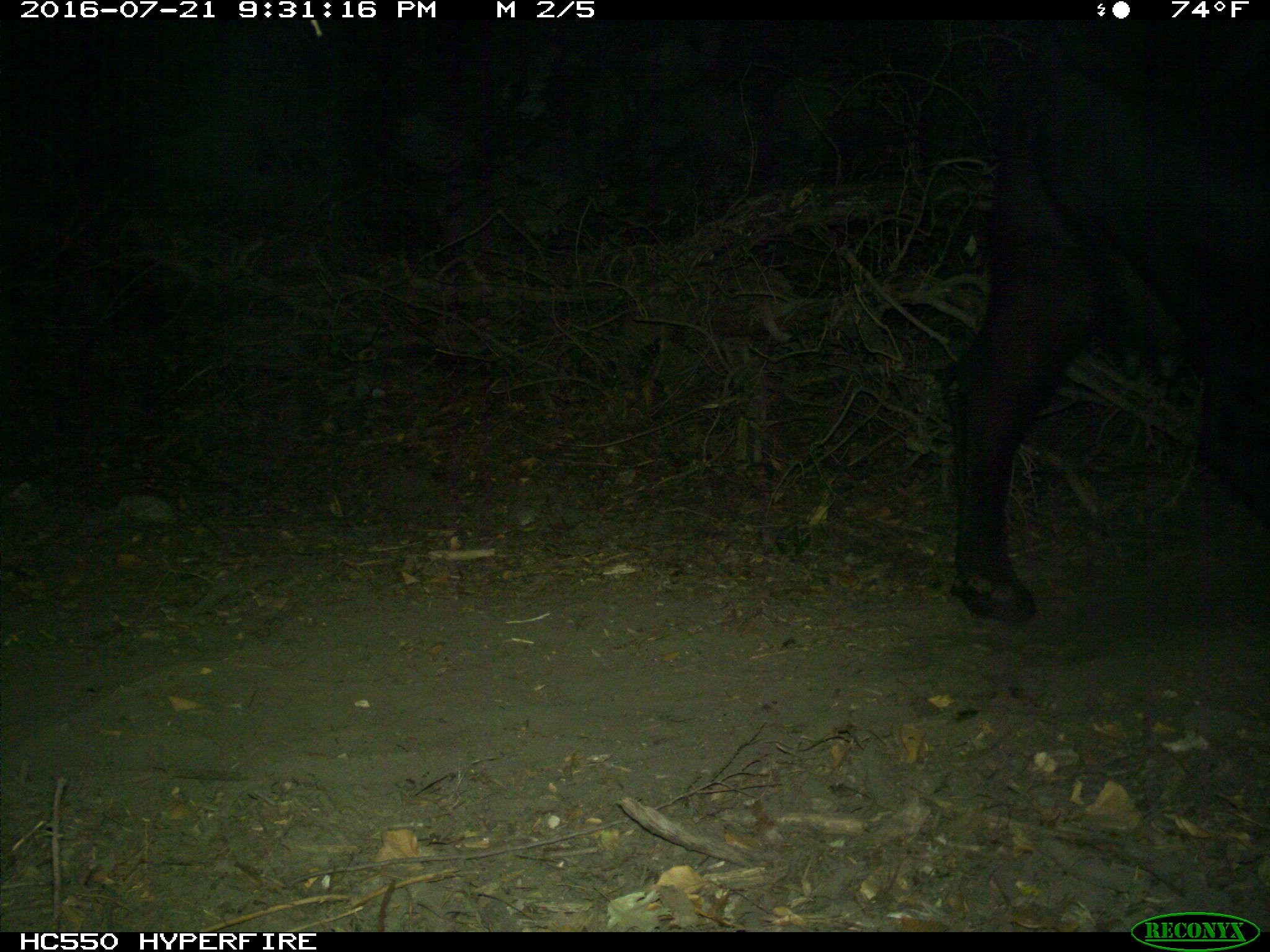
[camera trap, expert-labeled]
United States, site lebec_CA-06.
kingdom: Animalia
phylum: Chordata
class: Mammalia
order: Artiodactyla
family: Bovidae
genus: Bos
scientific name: Bos taurus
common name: domestic cow